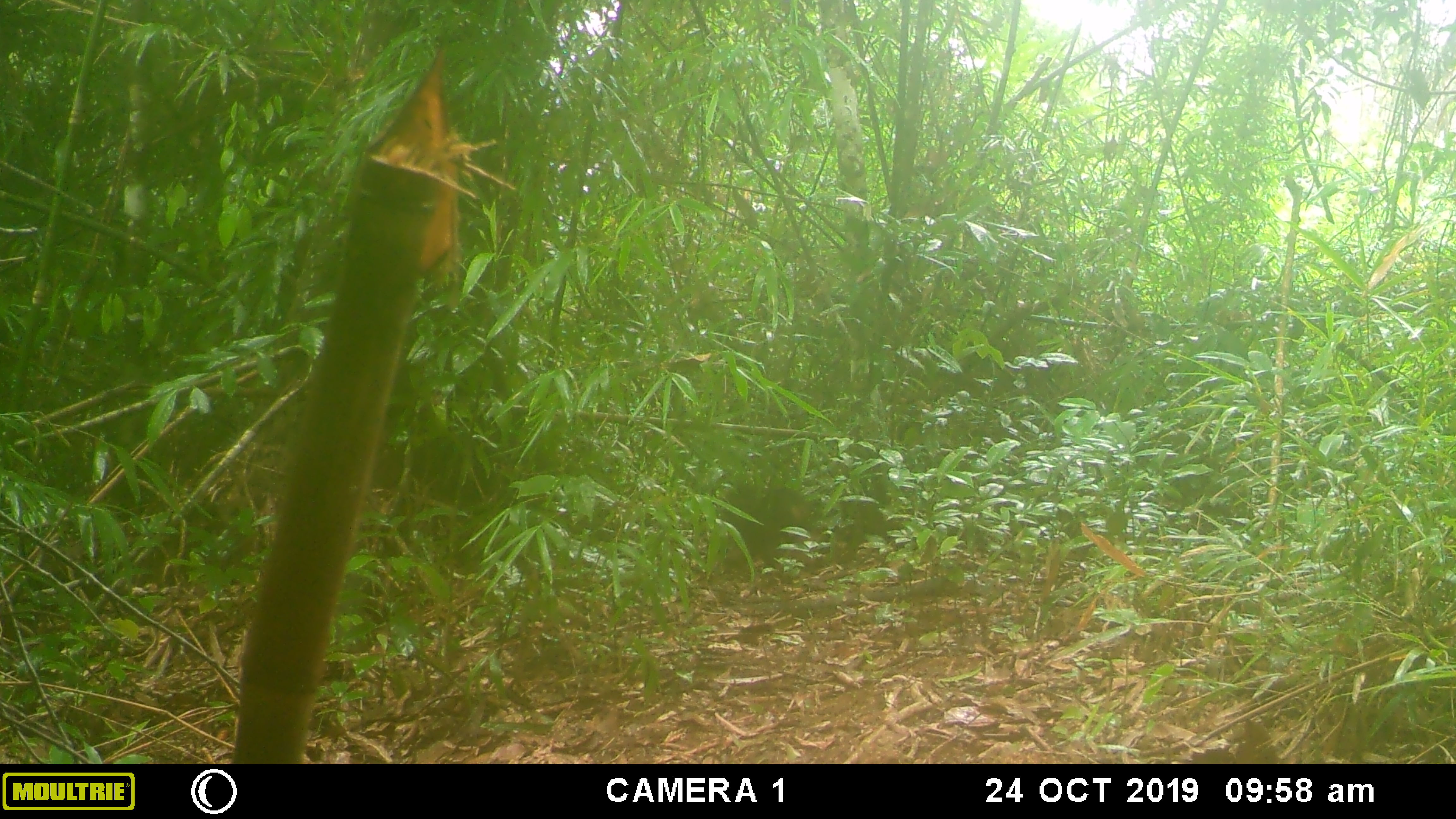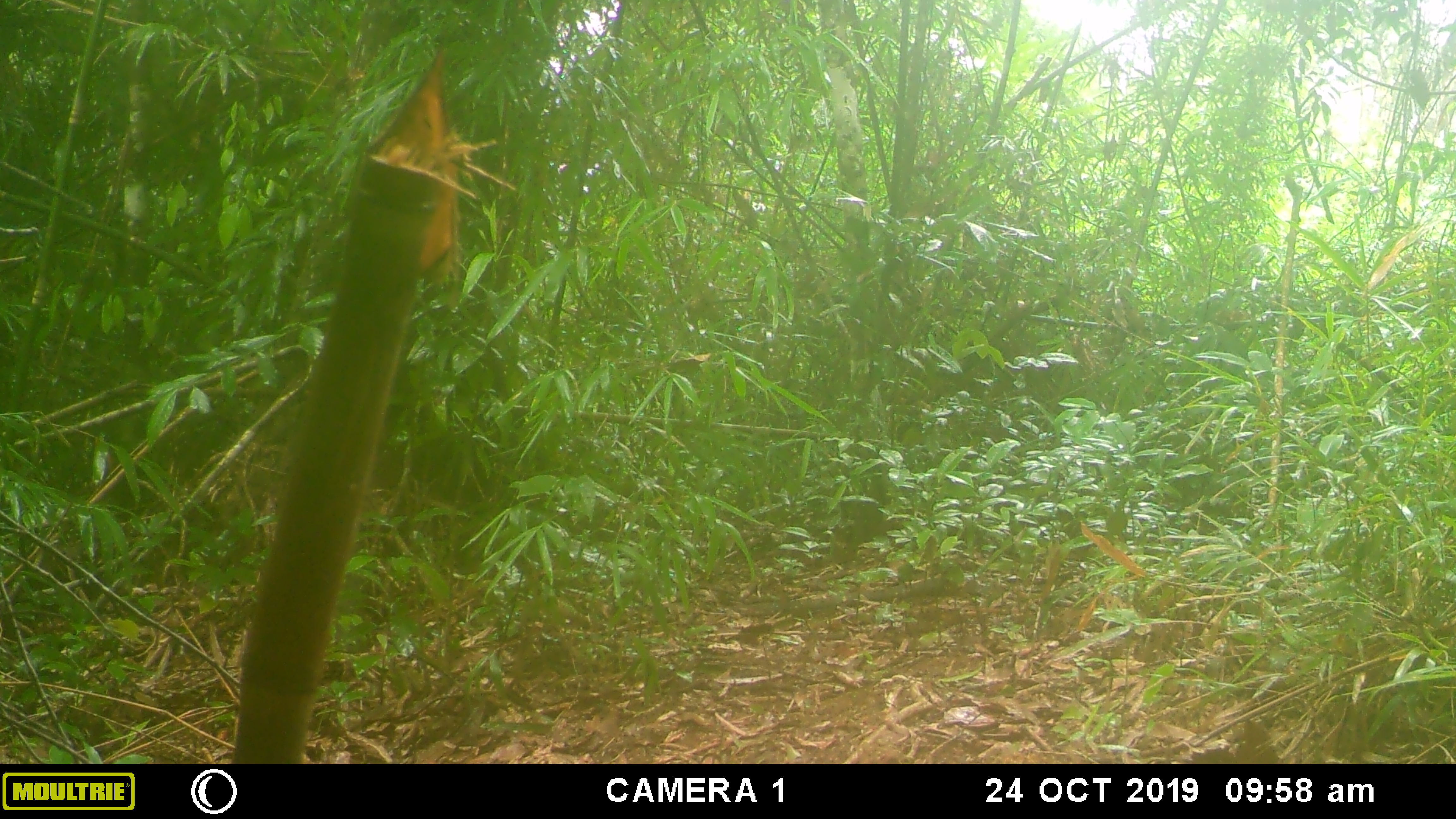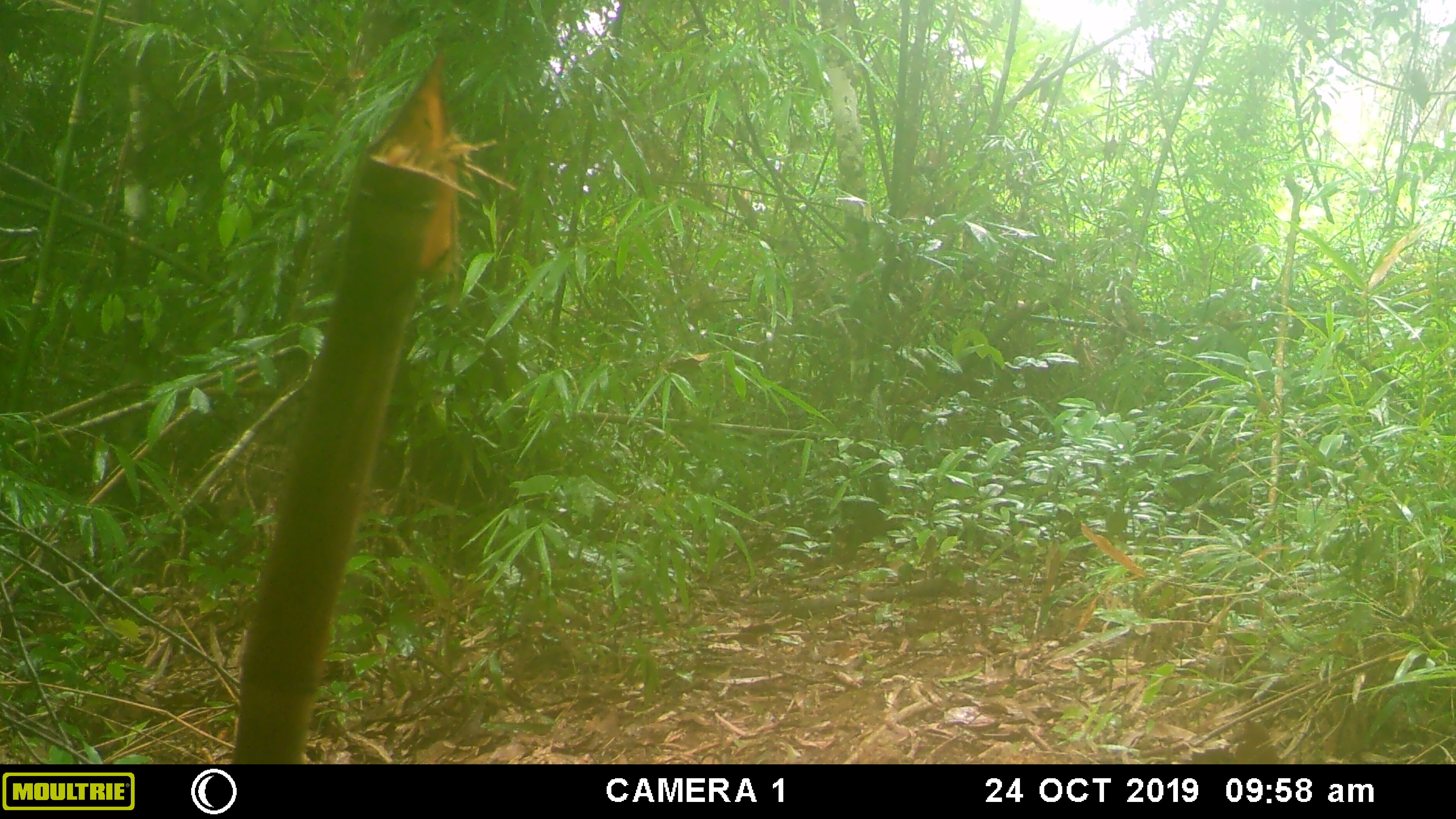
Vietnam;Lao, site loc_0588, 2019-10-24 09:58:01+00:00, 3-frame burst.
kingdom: Animalia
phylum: Chordata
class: Mammalia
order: Primates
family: Cercopithecidae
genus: Macaca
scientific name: Macaca arctoides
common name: stump-tailed macaque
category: stump tailed macaque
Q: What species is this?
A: Stump tailed macaque (stump-tailed macaque) (Macaca arctoides).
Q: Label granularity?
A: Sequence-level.